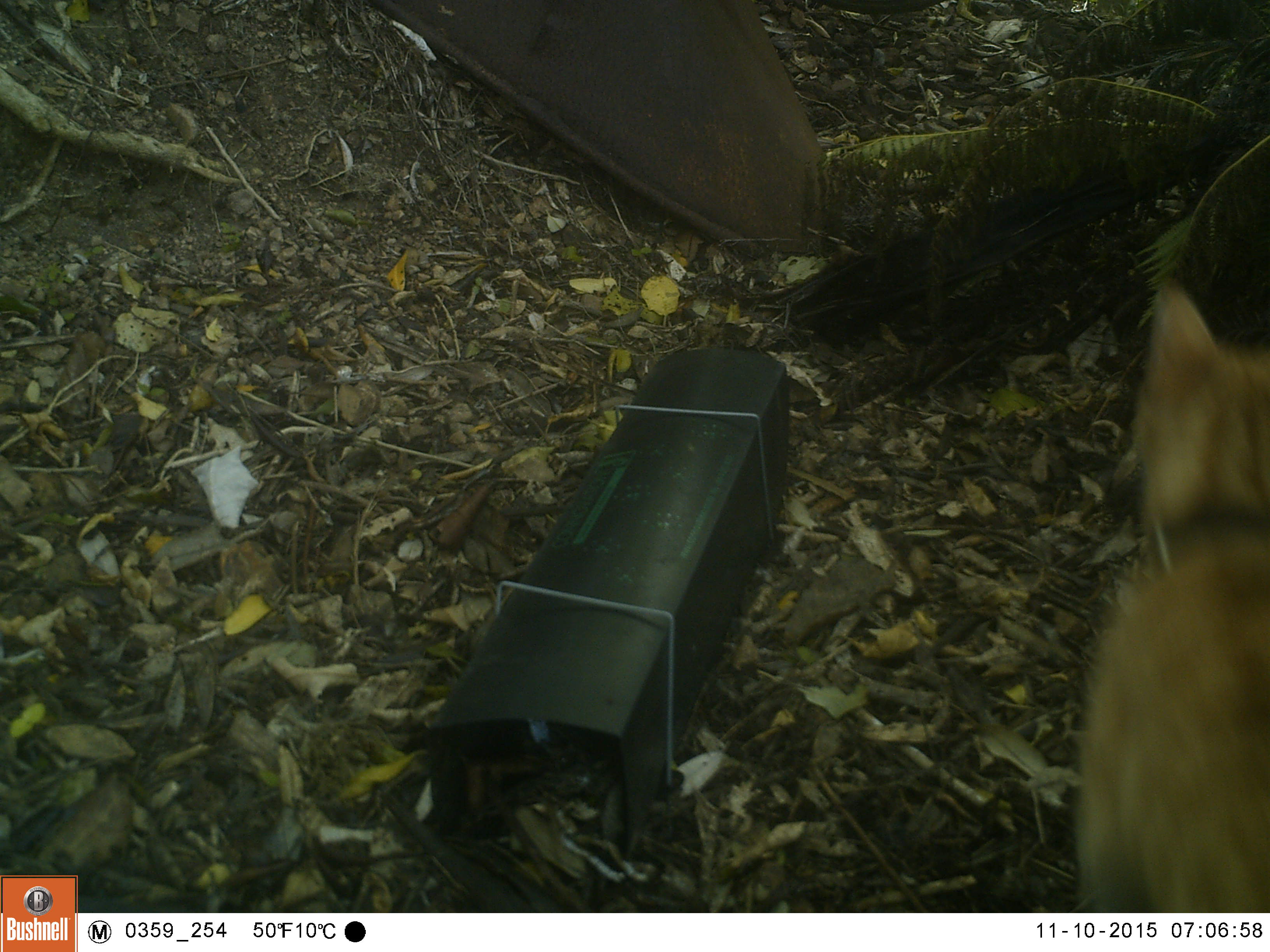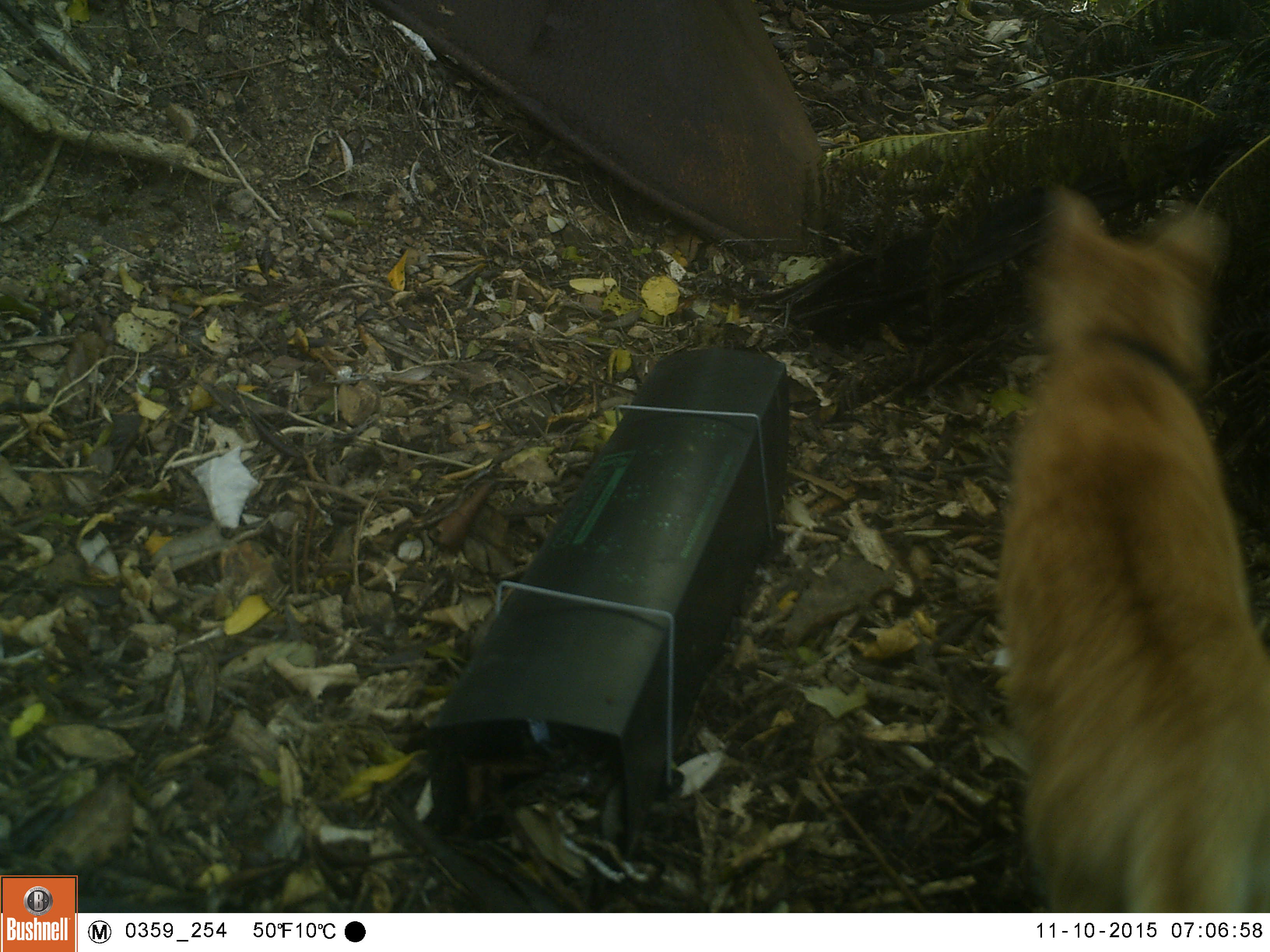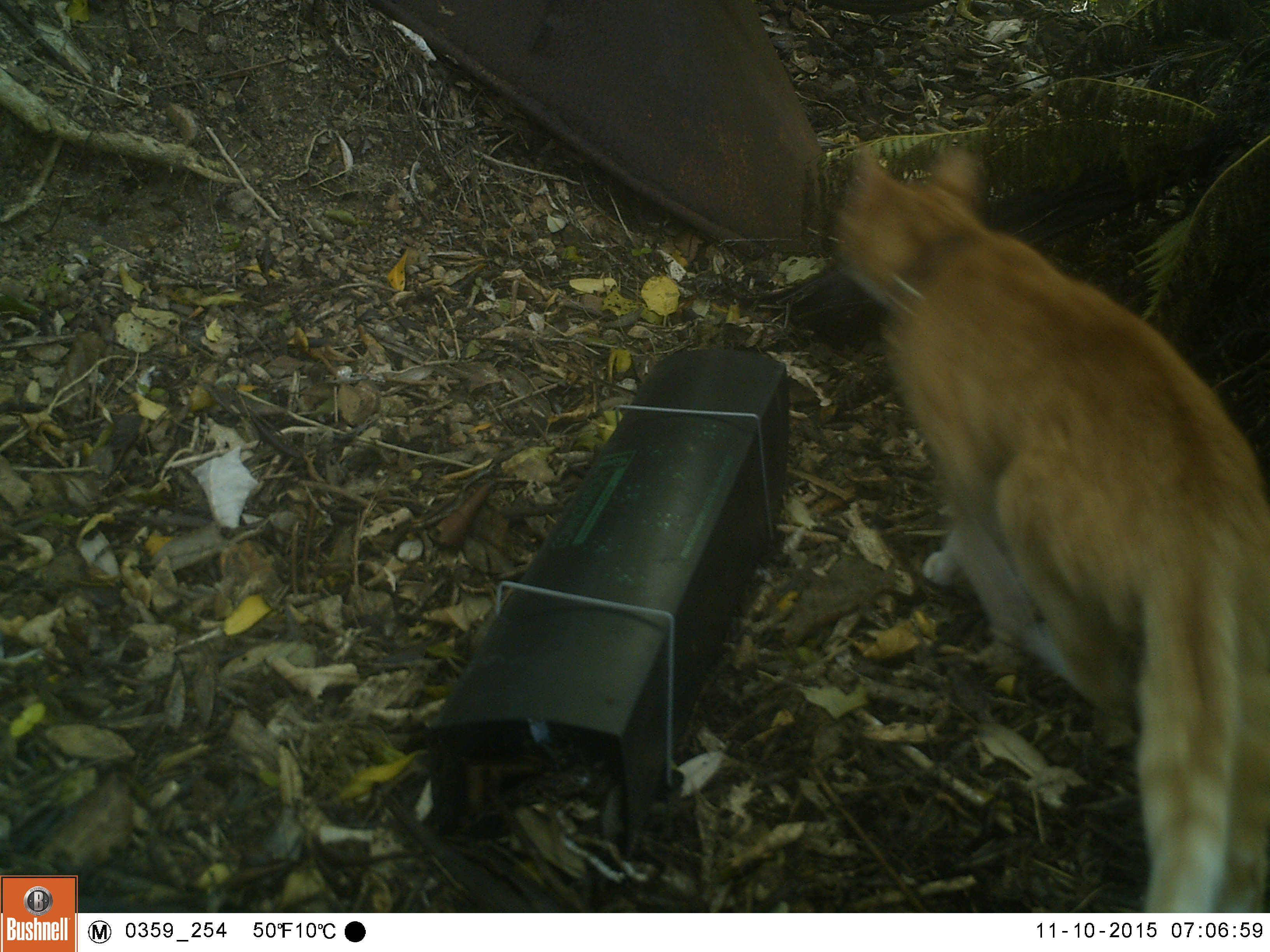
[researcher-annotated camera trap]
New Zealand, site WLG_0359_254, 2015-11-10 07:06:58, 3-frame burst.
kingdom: Animalia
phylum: Chordata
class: Mammalia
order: Carnivora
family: Felidae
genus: Felis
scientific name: Felis catus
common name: domestic cat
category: cat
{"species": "cat (domestic cat) (Felis catus)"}